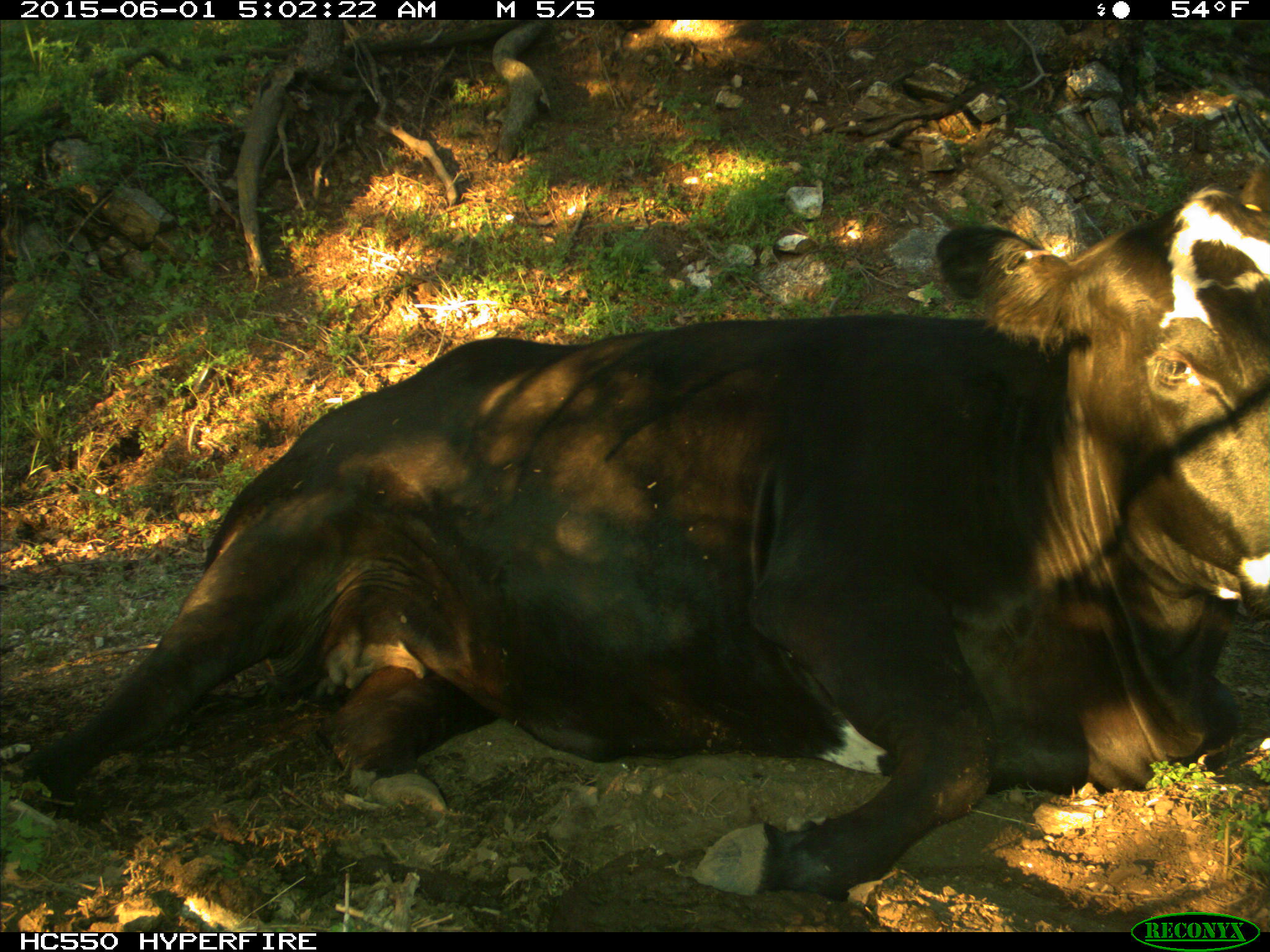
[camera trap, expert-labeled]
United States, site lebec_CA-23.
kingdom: Animalia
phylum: Chordata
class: Mammalia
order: Artiodactyla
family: Bovidae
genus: Bos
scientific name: Bos taurus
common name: domestic cow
Bos taurus (domestic cow).